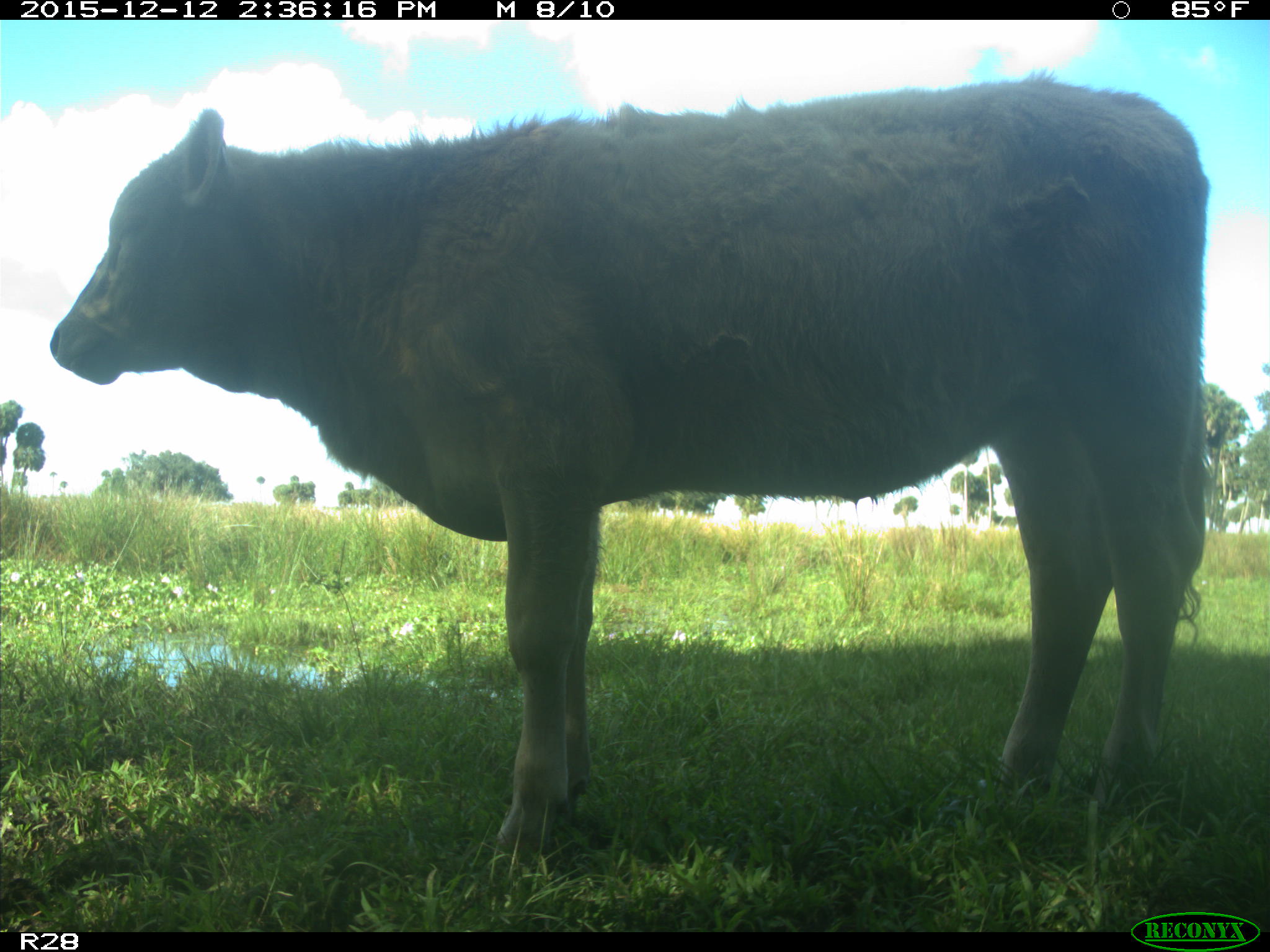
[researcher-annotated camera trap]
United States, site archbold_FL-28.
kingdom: Animalia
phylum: Chordata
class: Mammalia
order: Artiodactyla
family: Bovidae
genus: Bos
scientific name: Bos taurus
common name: domestic cow